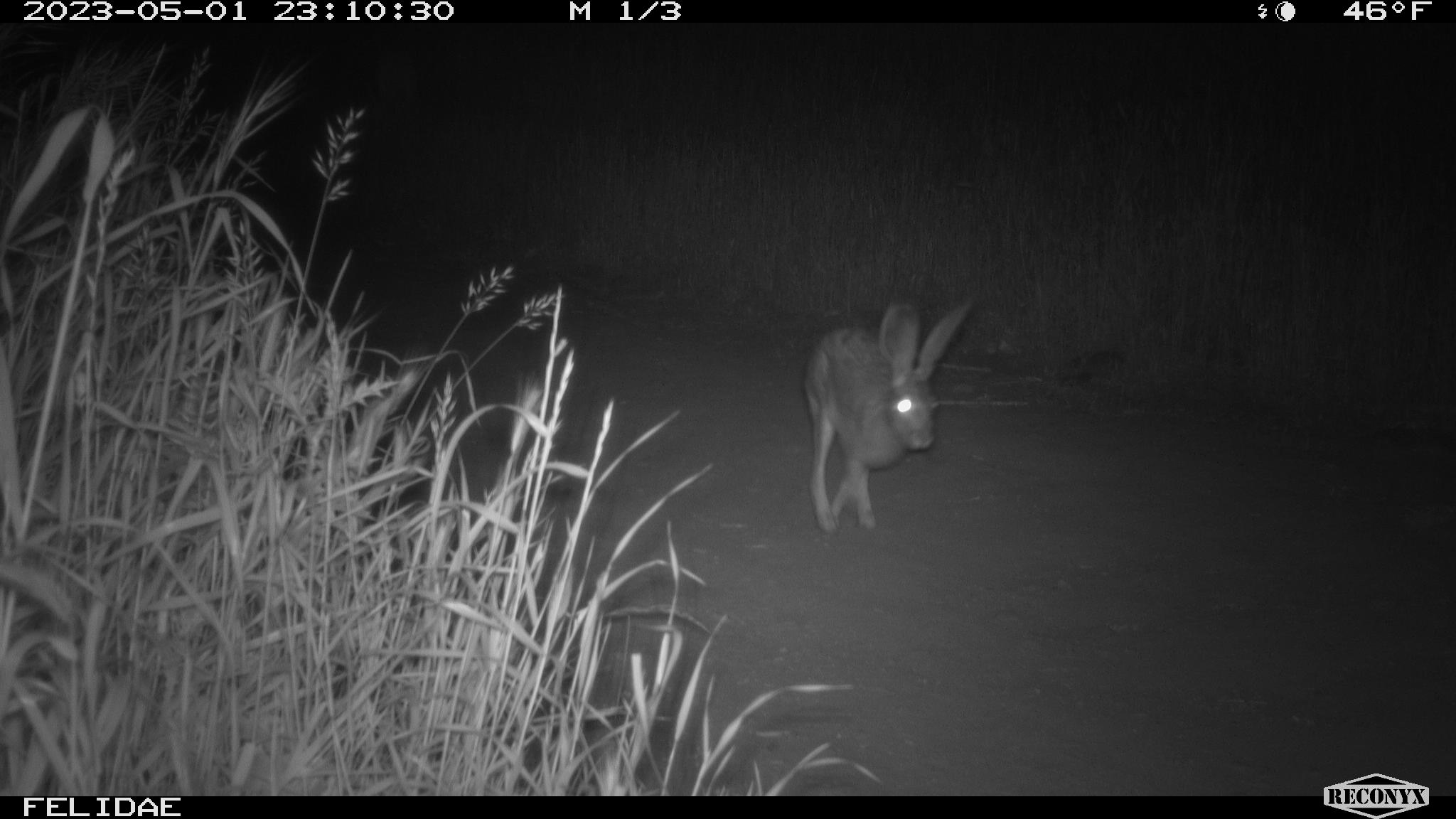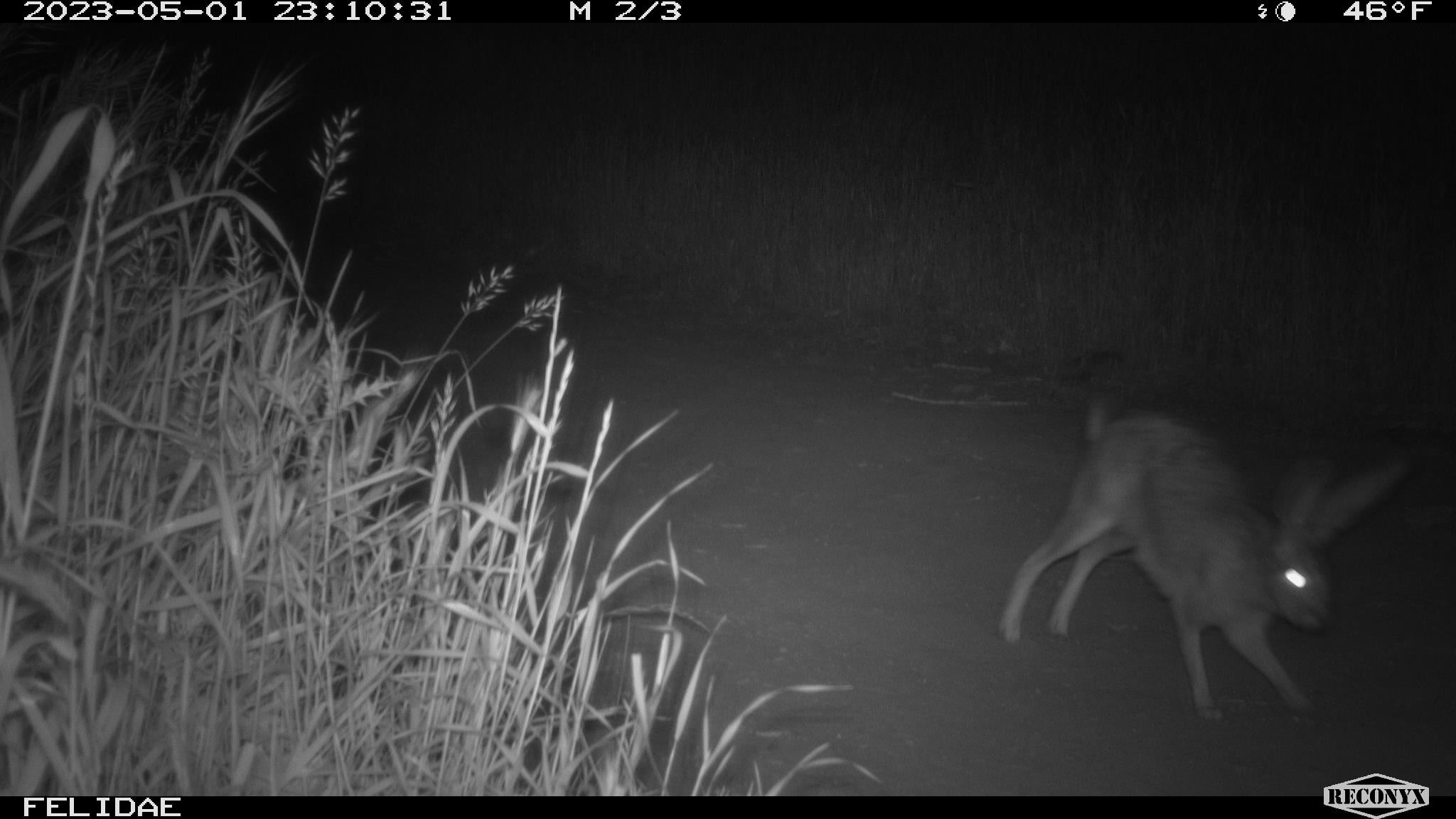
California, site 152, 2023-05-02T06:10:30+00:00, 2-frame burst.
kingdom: Animalia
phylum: Chordata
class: Mammalia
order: Lagomorpha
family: Leporidae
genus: Lepus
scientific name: Lepus californicus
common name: black-tailed jackrabbit